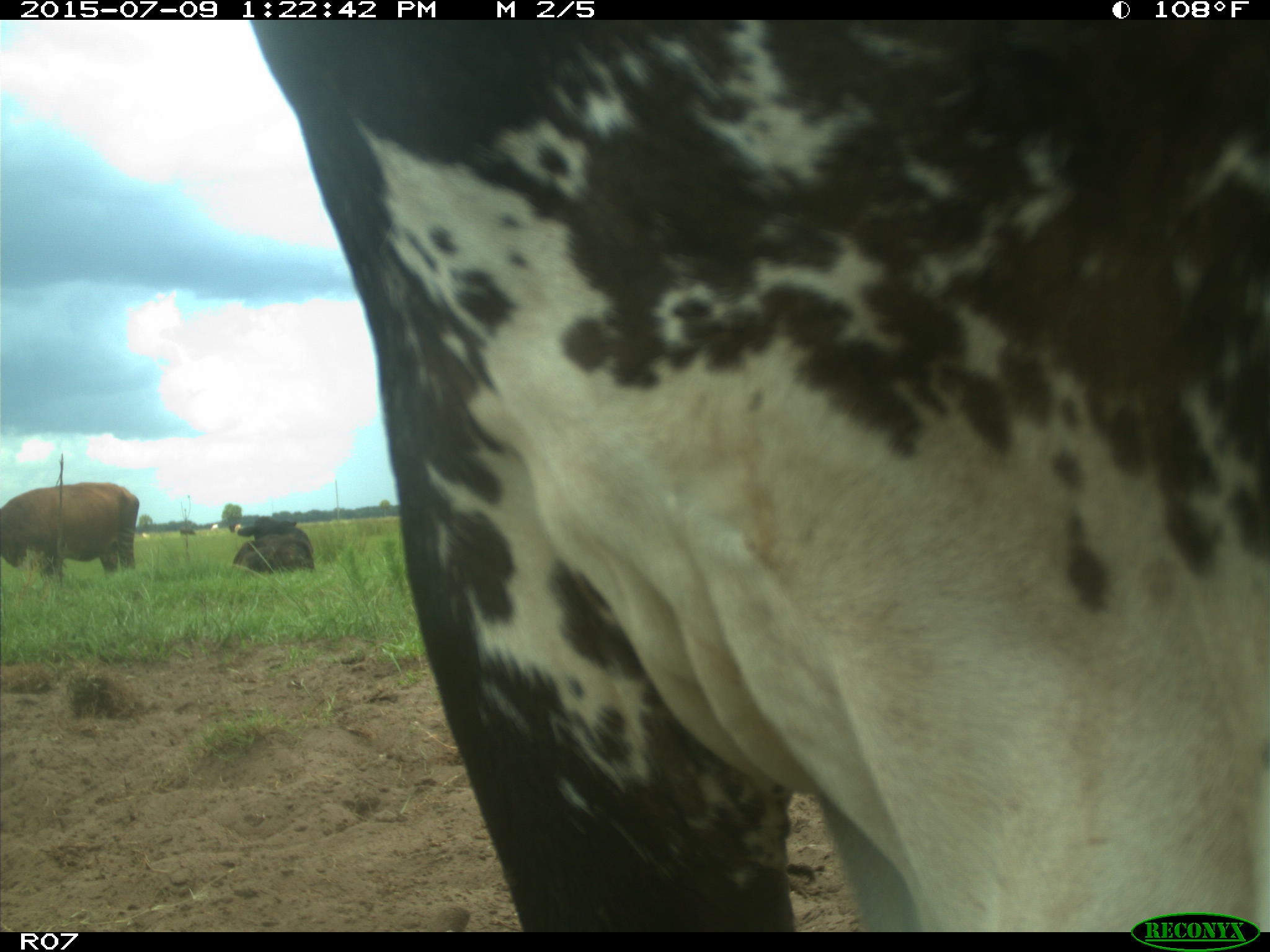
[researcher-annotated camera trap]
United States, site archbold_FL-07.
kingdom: Animalia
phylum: Chordata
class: Mammalia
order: Artiodactyla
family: Bovidae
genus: Bos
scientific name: Bos taurus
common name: domestic cow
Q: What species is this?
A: Bos taurus (domestic cow).